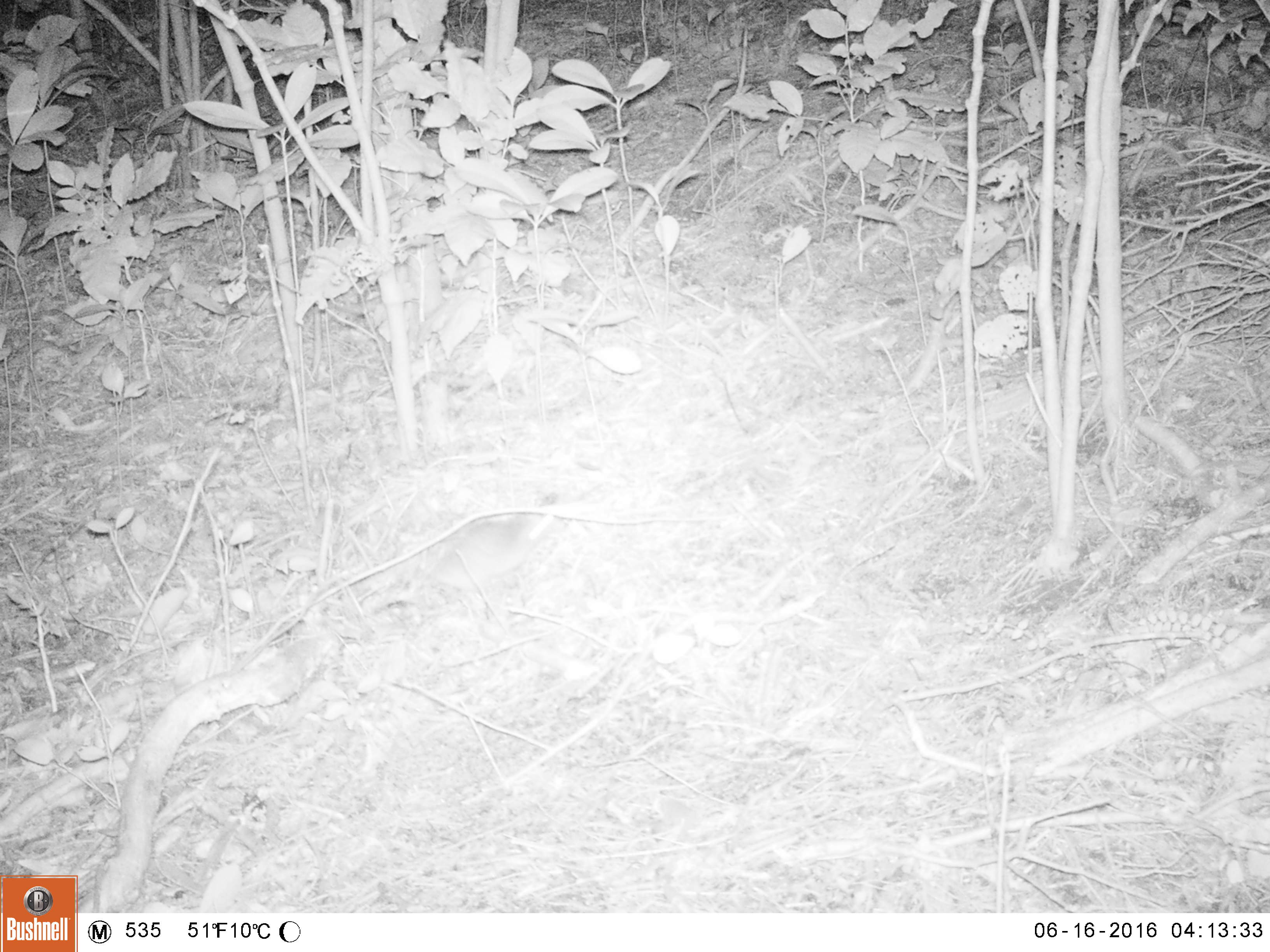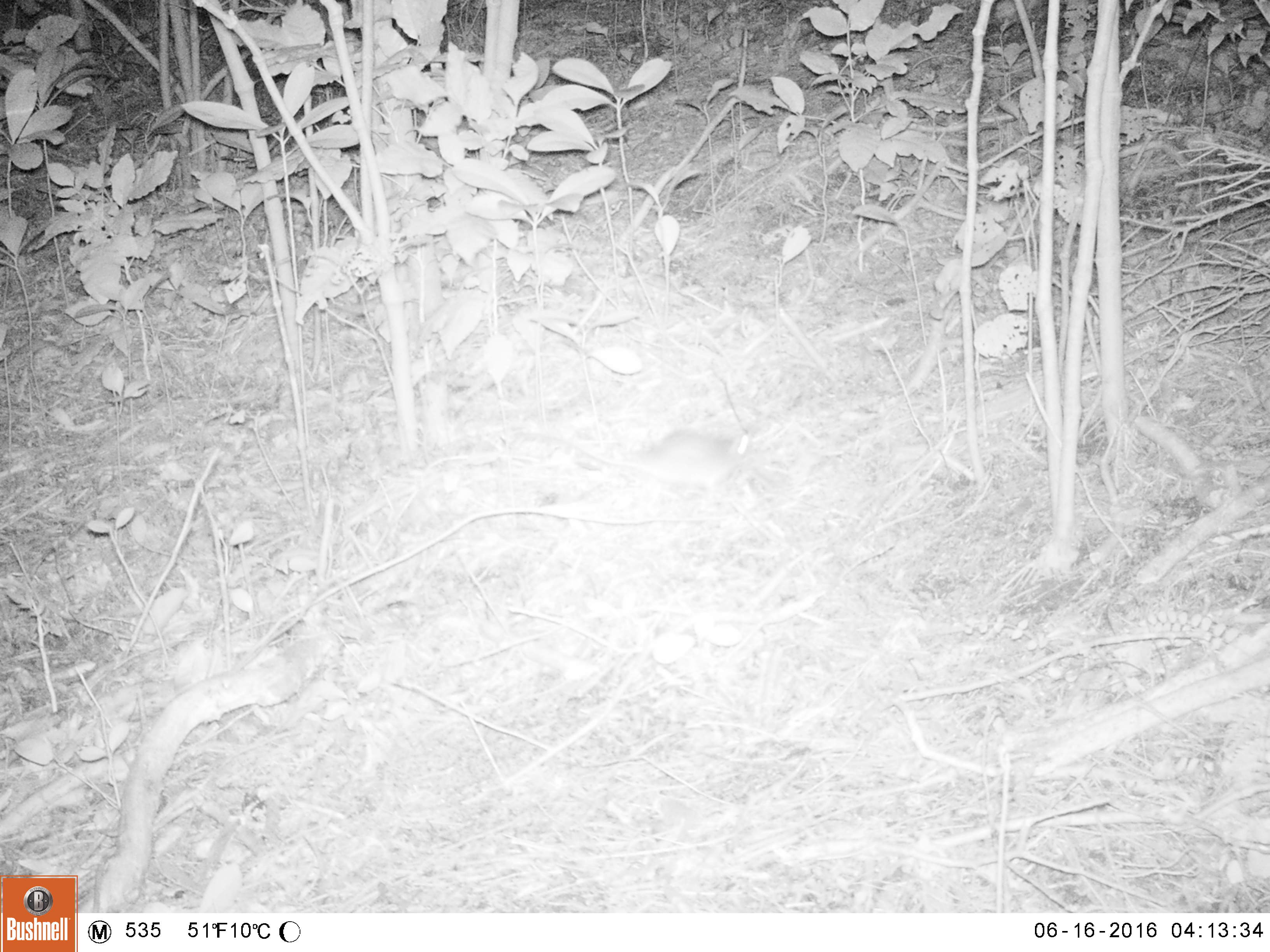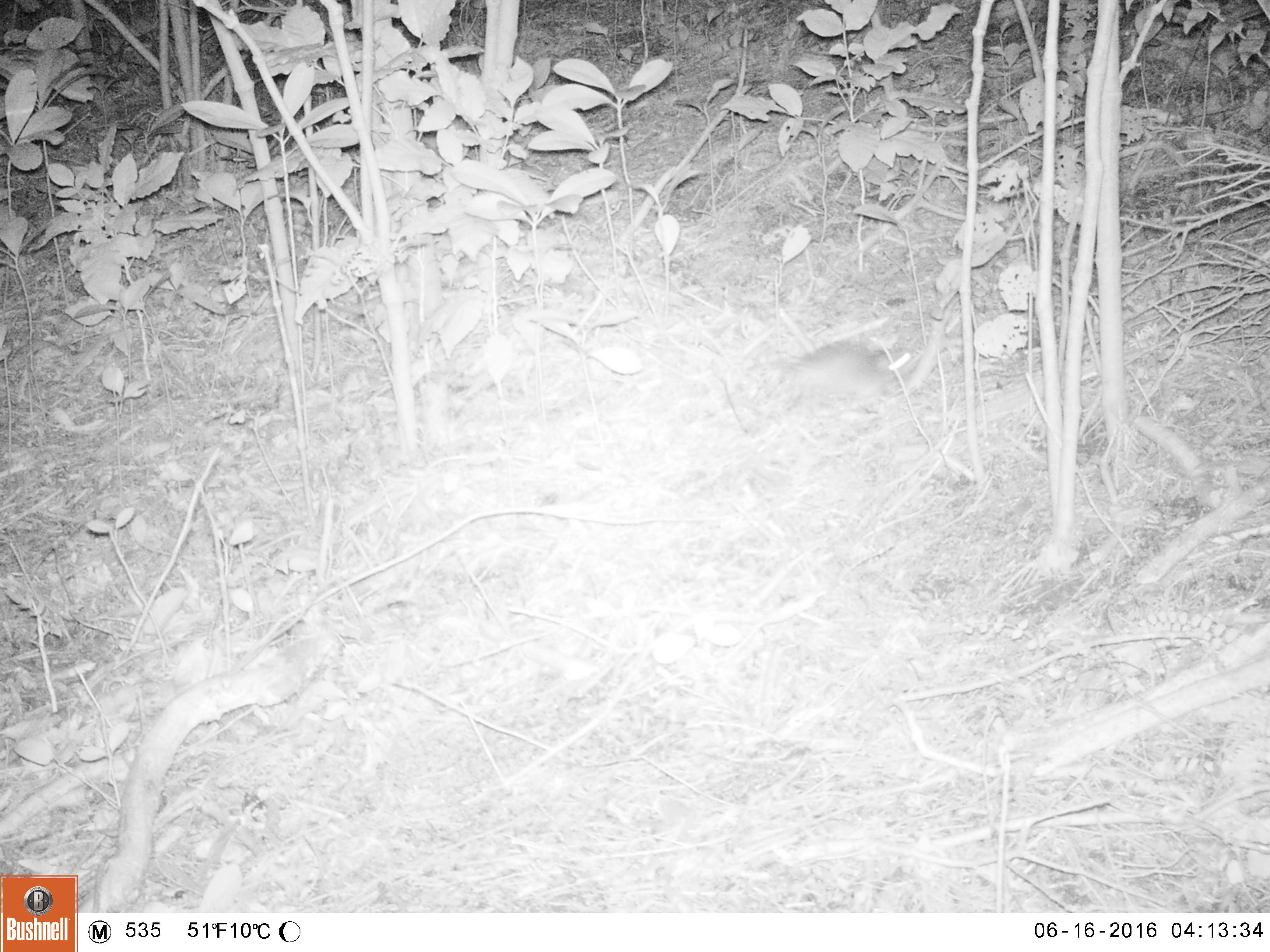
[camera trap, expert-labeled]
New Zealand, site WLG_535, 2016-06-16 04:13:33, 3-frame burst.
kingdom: Animalia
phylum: Chordata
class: Mammalia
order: Rodentia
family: Muridae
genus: Rattus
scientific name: Rattus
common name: rat